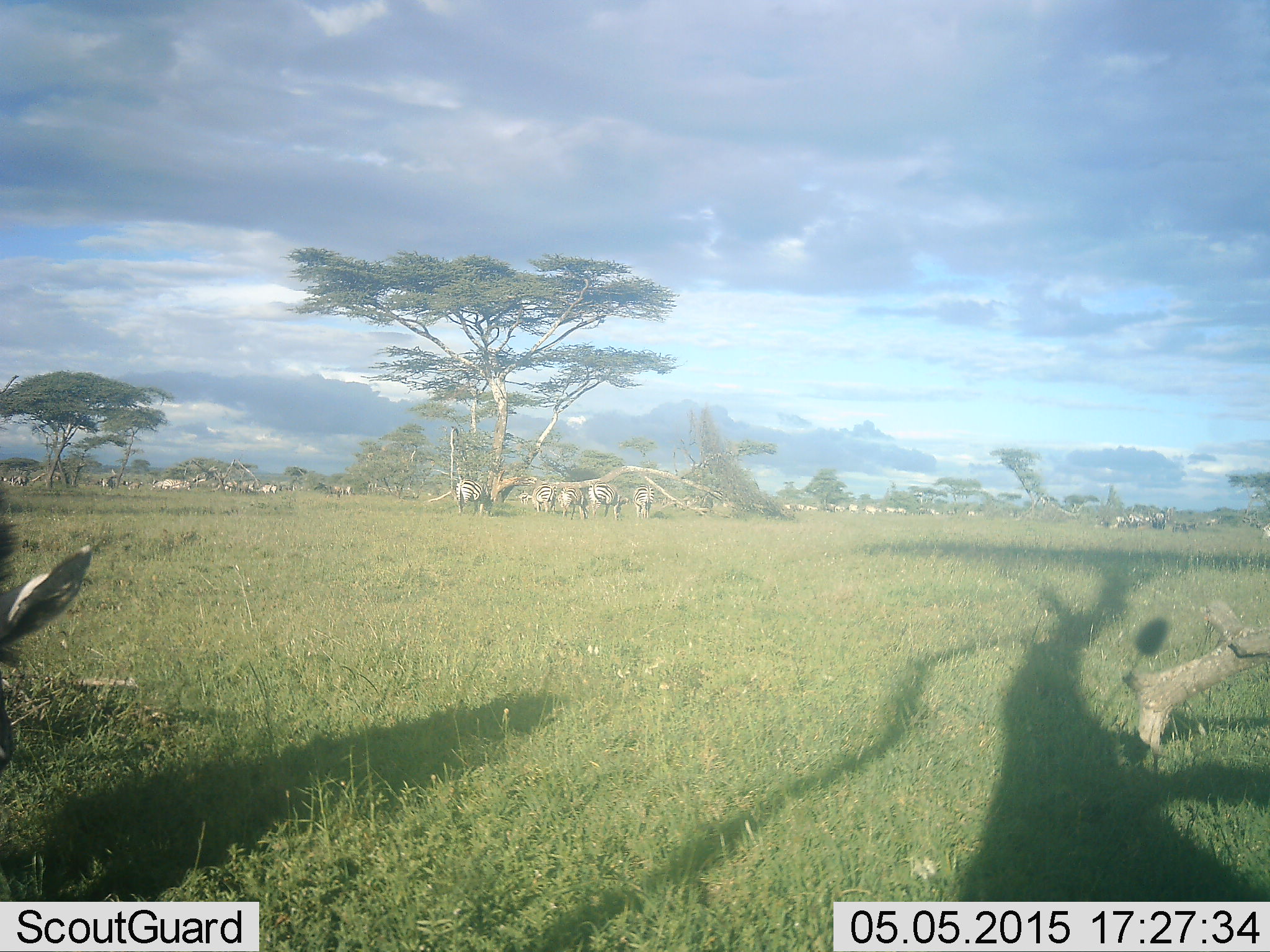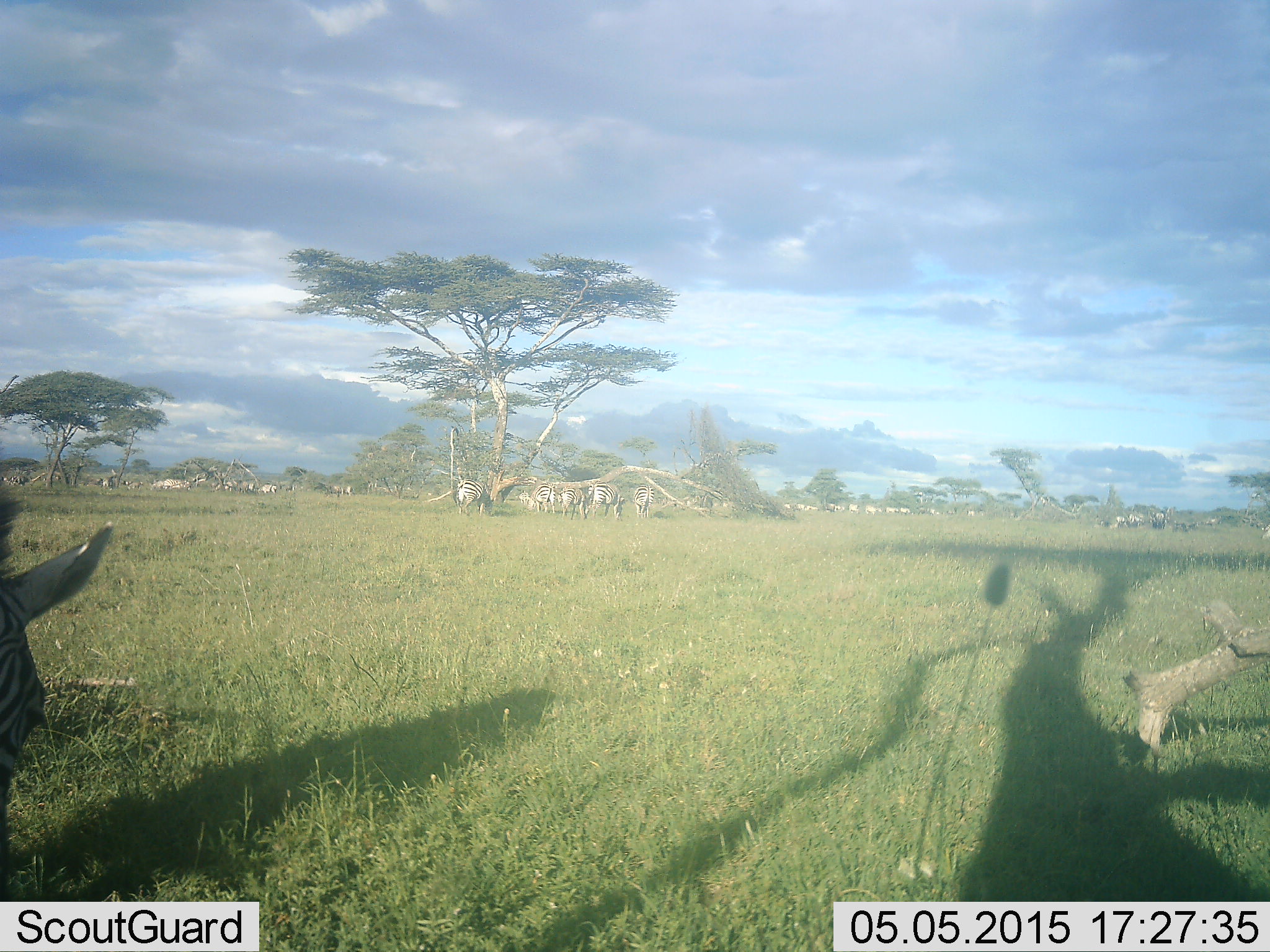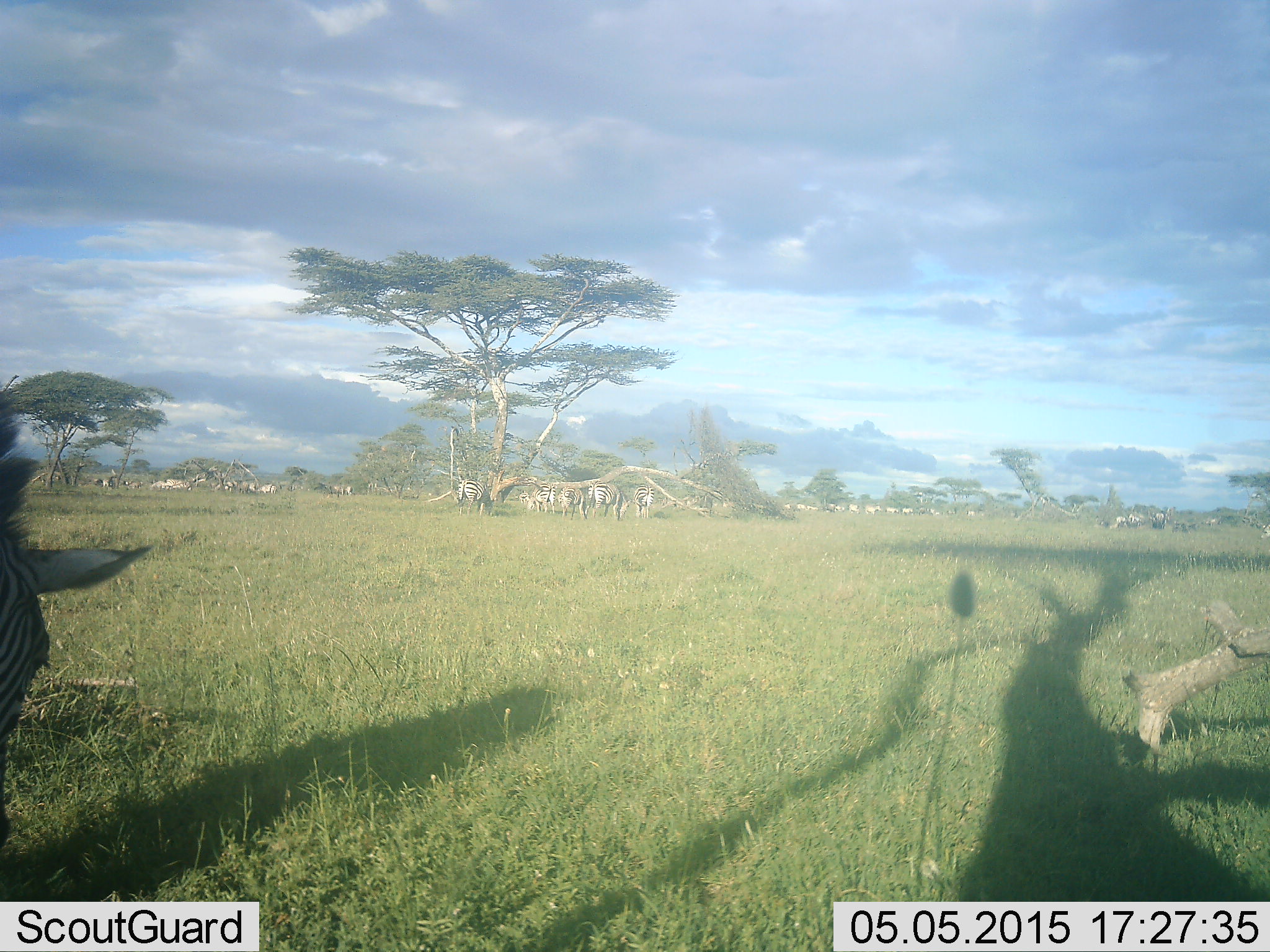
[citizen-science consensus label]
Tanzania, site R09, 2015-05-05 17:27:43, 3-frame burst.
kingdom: Animalia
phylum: Chordata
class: Mammalia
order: Perissodactyla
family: Equidae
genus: Equus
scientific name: Equus quagga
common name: plains zebra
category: zebra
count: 11-50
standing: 73%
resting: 0%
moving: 27%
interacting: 0%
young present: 0%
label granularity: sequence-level